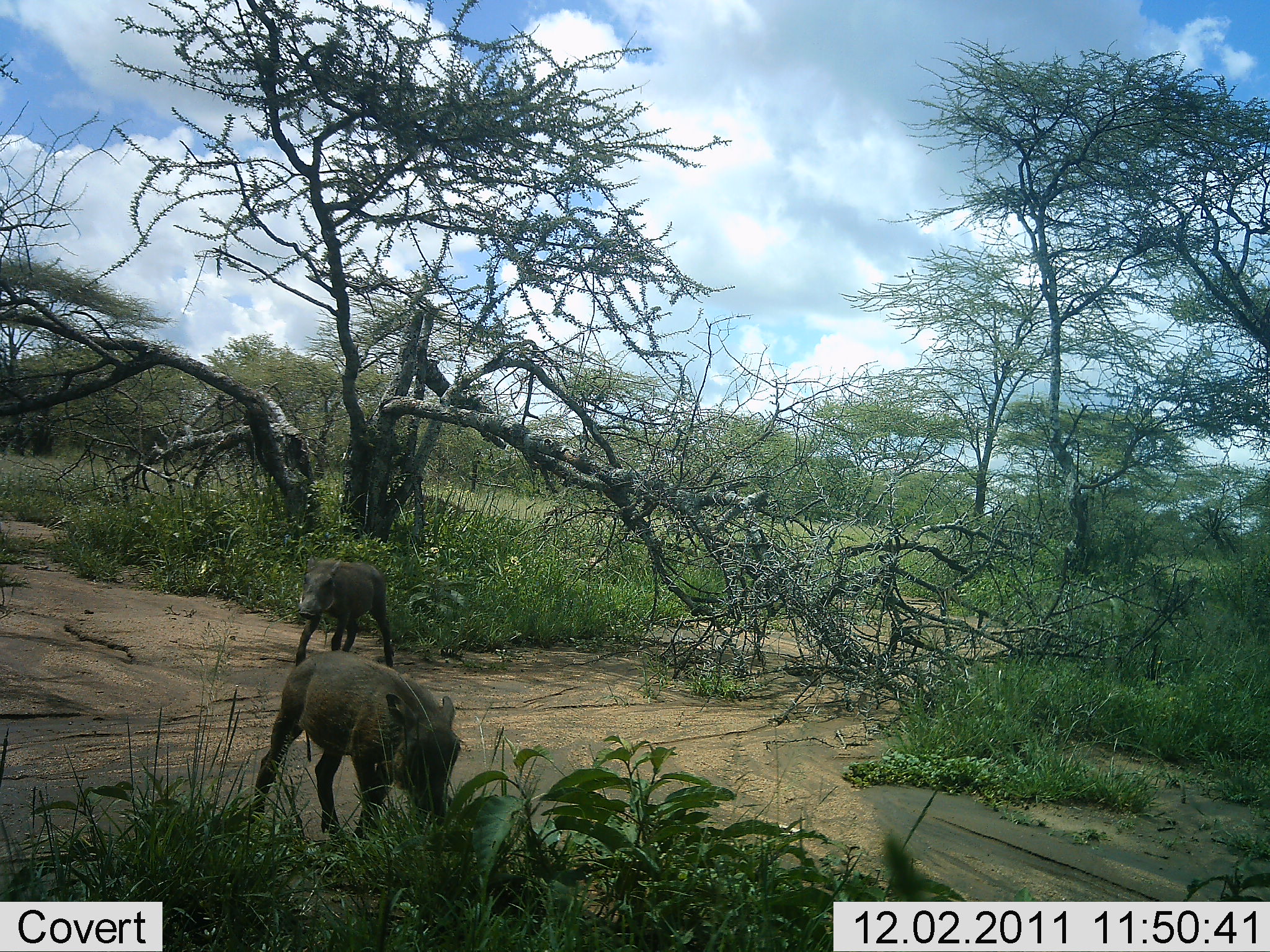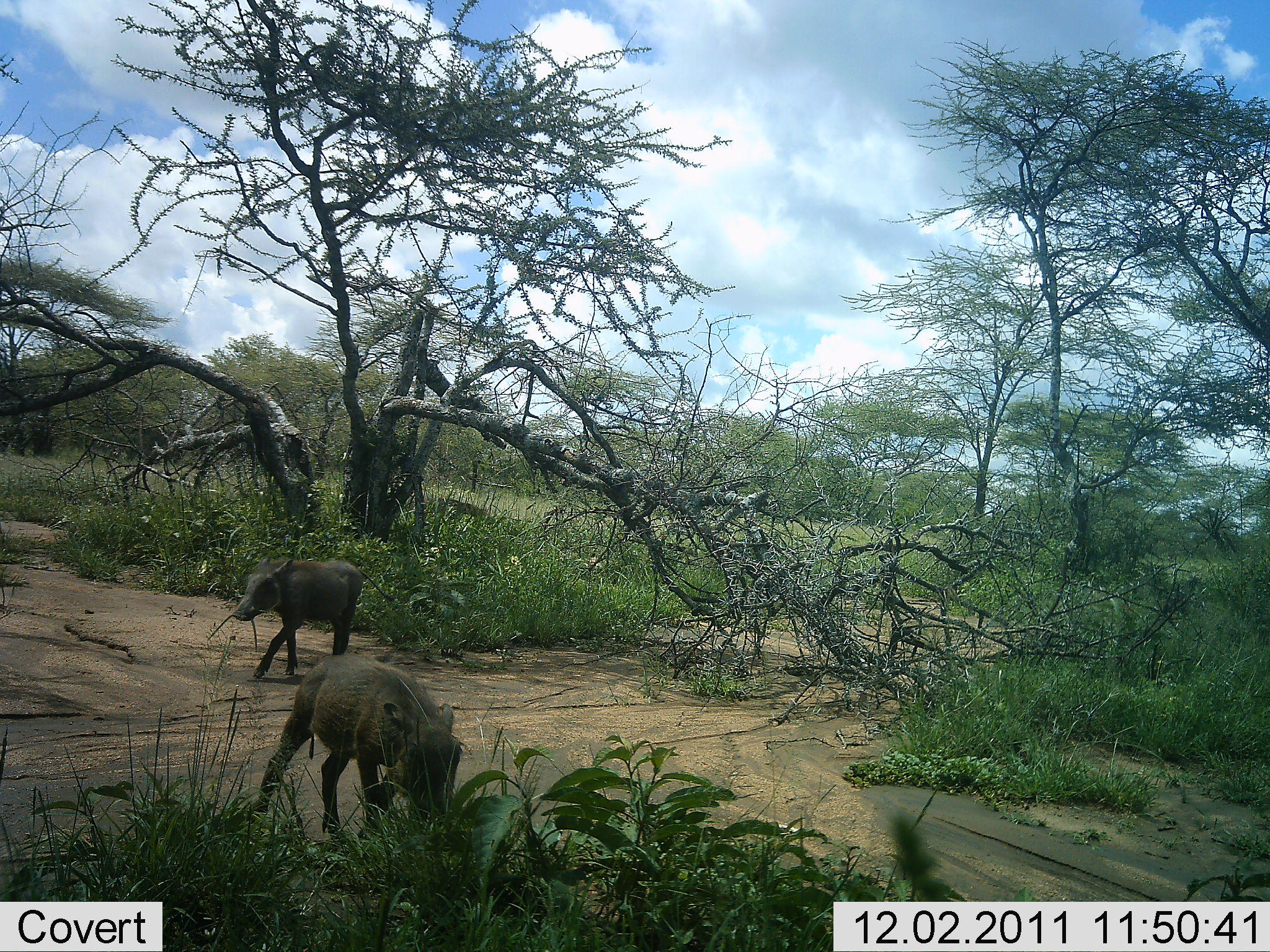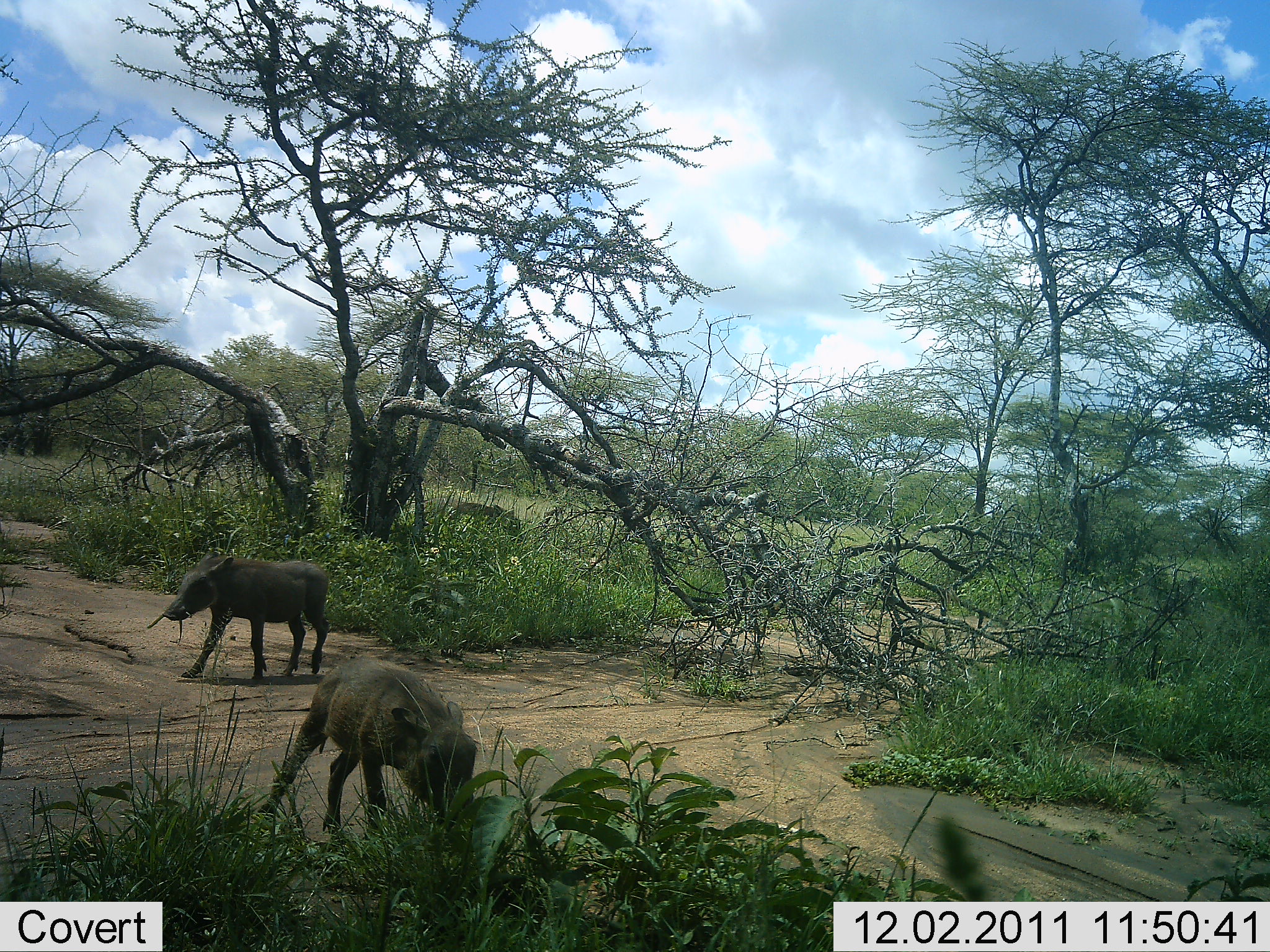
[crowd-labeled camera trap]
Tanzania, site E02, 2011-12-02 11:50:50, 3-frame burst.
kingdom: Animalia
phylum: Chordata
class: Mammalia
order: Artiodactyla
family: Suidae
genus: Phacochoerus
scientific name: Phacochoerus africanus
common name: warthog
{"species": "warthog (Phacochoerus africanus)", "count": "3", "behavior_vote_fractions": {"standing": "7%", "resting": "0%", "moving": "100%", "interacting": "0%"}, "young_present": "13%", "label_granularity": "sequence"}